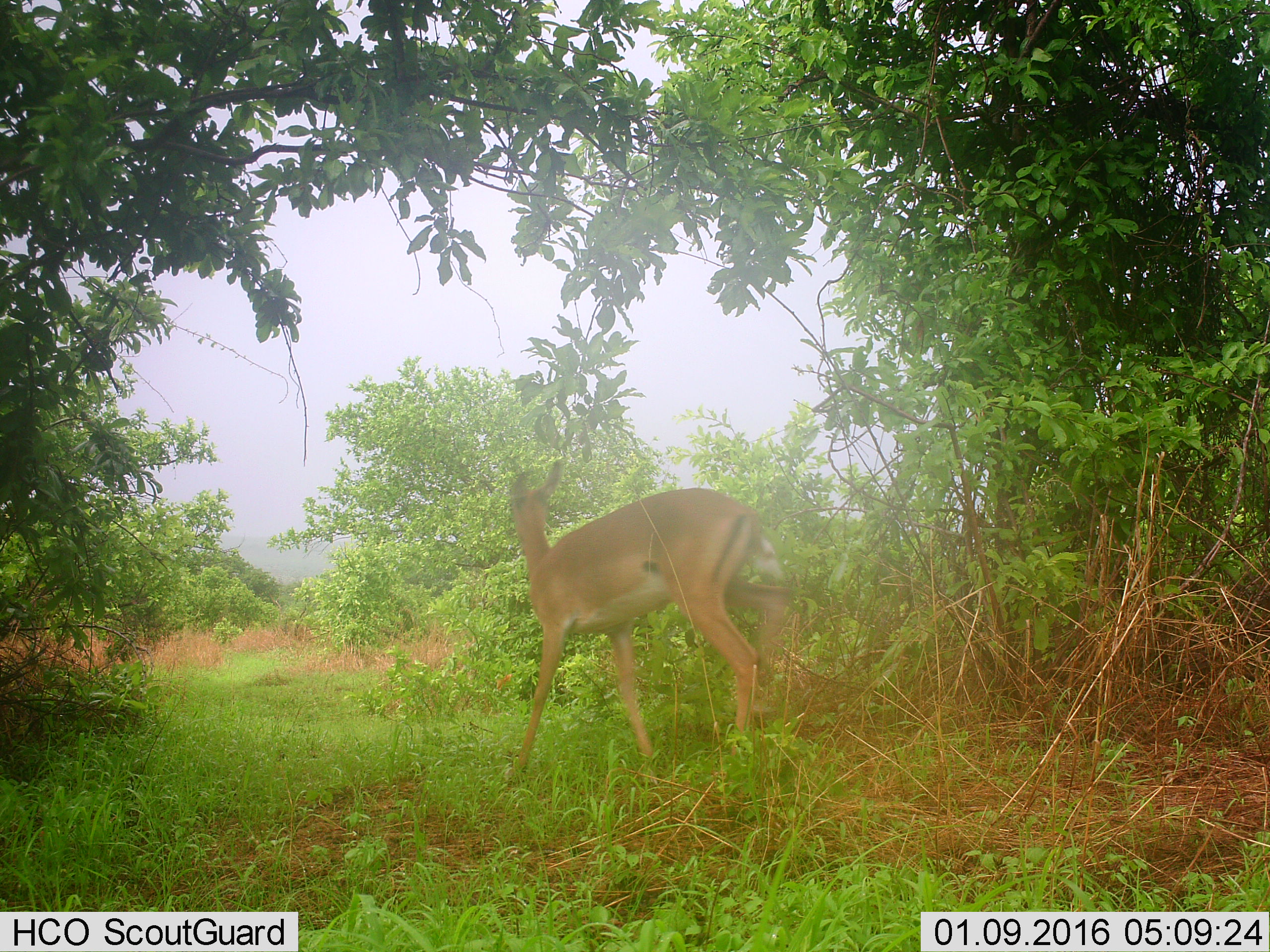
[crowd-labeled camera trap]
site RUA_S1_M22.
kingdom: Animalia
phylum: Chordata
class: Mammalia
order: Artiodactyla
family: Bovidae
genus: Aepyceros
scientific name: Aepyceros melampus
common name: impala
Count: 1.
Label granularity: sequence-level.